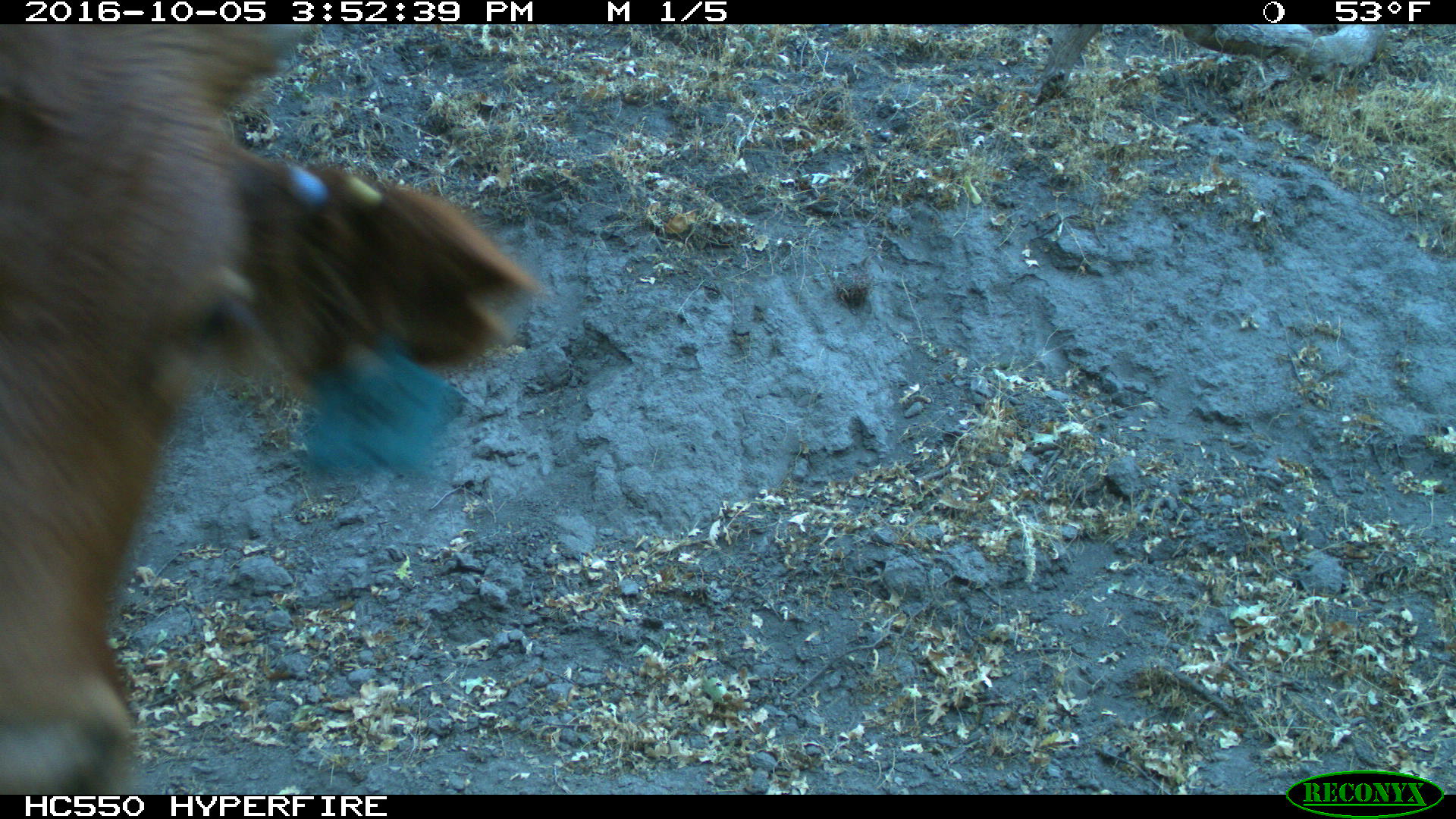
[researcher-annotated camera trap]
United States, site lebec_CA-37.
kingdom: Animalia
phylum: Chordata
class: Mammalia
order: Artiodactyla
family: Bovidae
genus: Bos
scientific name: Bos taurus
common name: domestic cow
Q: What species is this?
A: Bos taurus (domestic cow).